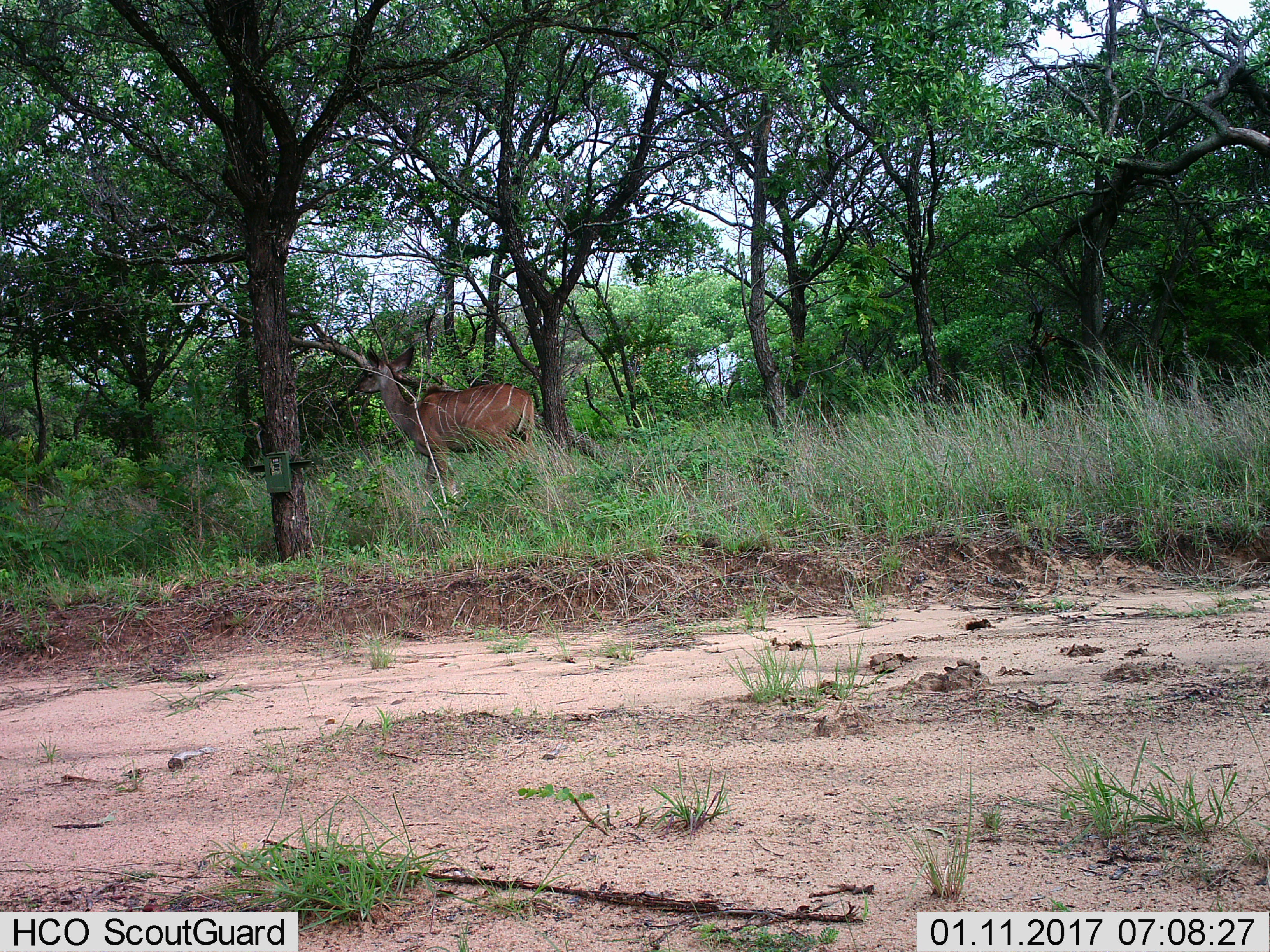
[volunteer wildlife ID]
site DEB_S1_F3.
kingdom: Animalia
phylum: Chordata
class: Mammalia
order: Artiodactyla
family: Bovidae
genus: Tragelaphus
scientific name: Tragelaphus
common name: kudu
Kudu (Tragelaphus), count 1. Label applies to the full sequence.